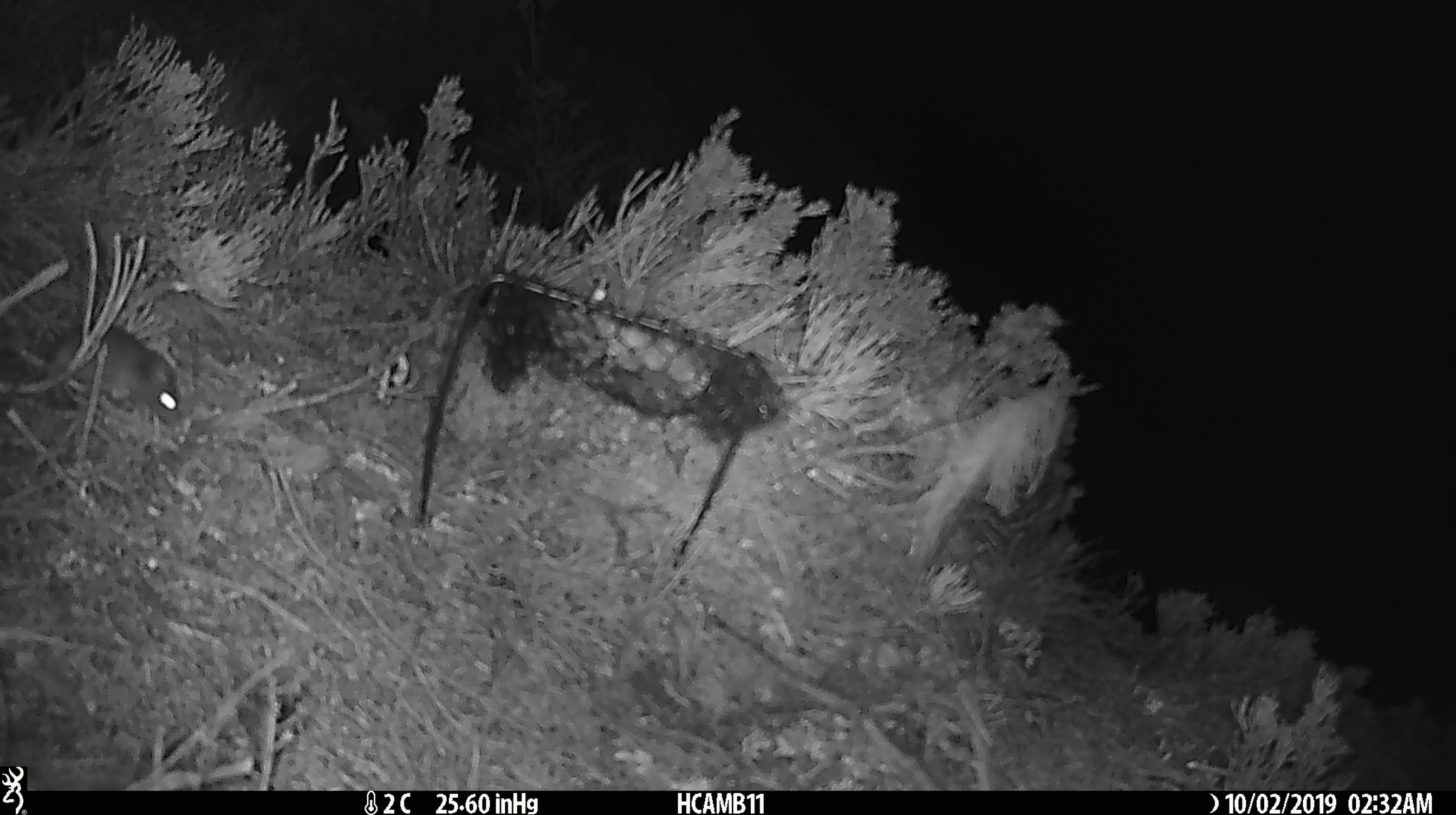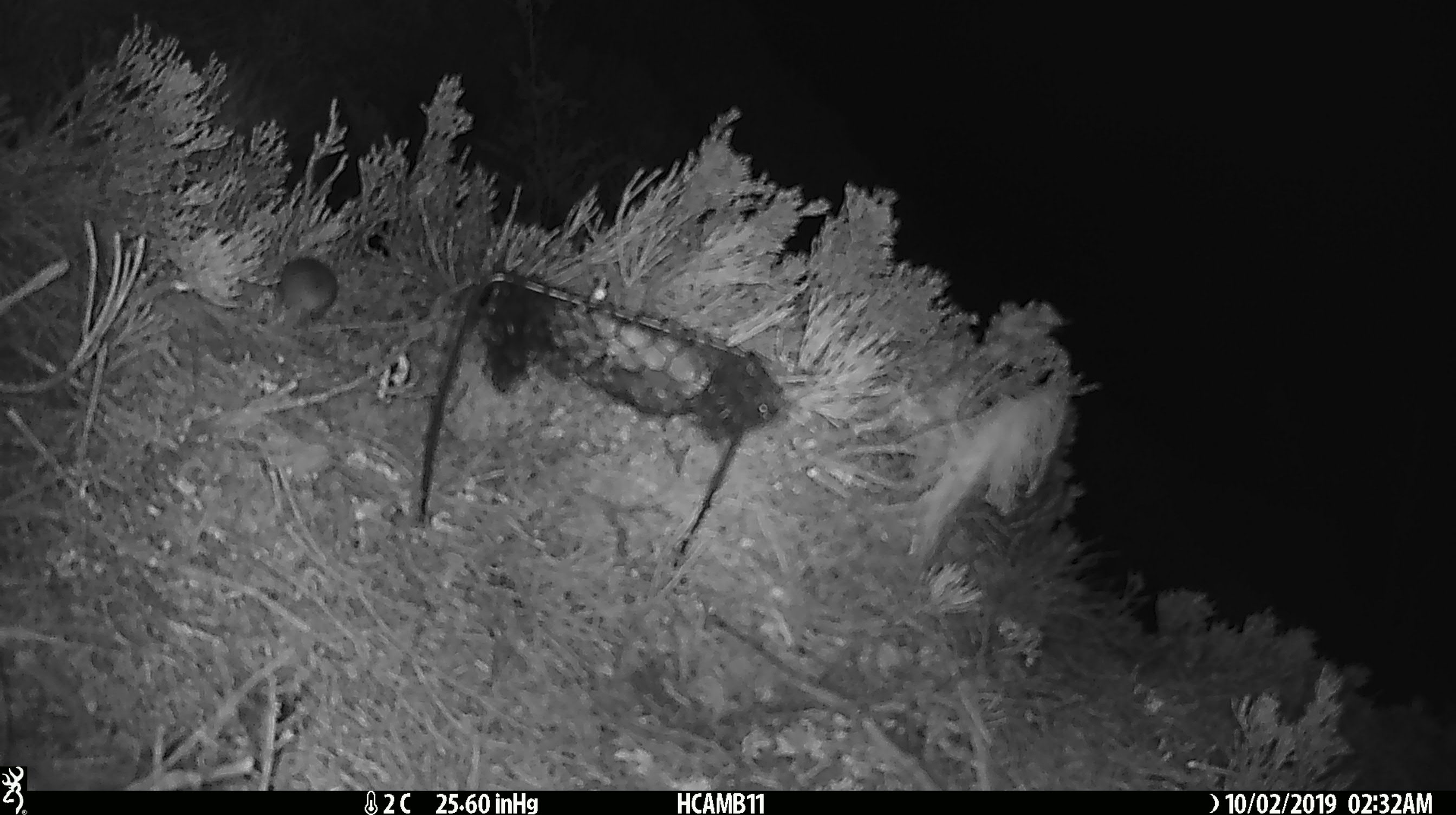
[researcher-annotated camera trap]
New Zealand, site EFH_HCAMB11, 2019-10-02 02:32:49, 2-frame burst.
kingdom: Animalia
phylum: Chordata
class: Mammalia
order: Rodentia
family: Muridae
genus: Mus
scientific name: Mus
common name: mouse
Mouse (Mus).